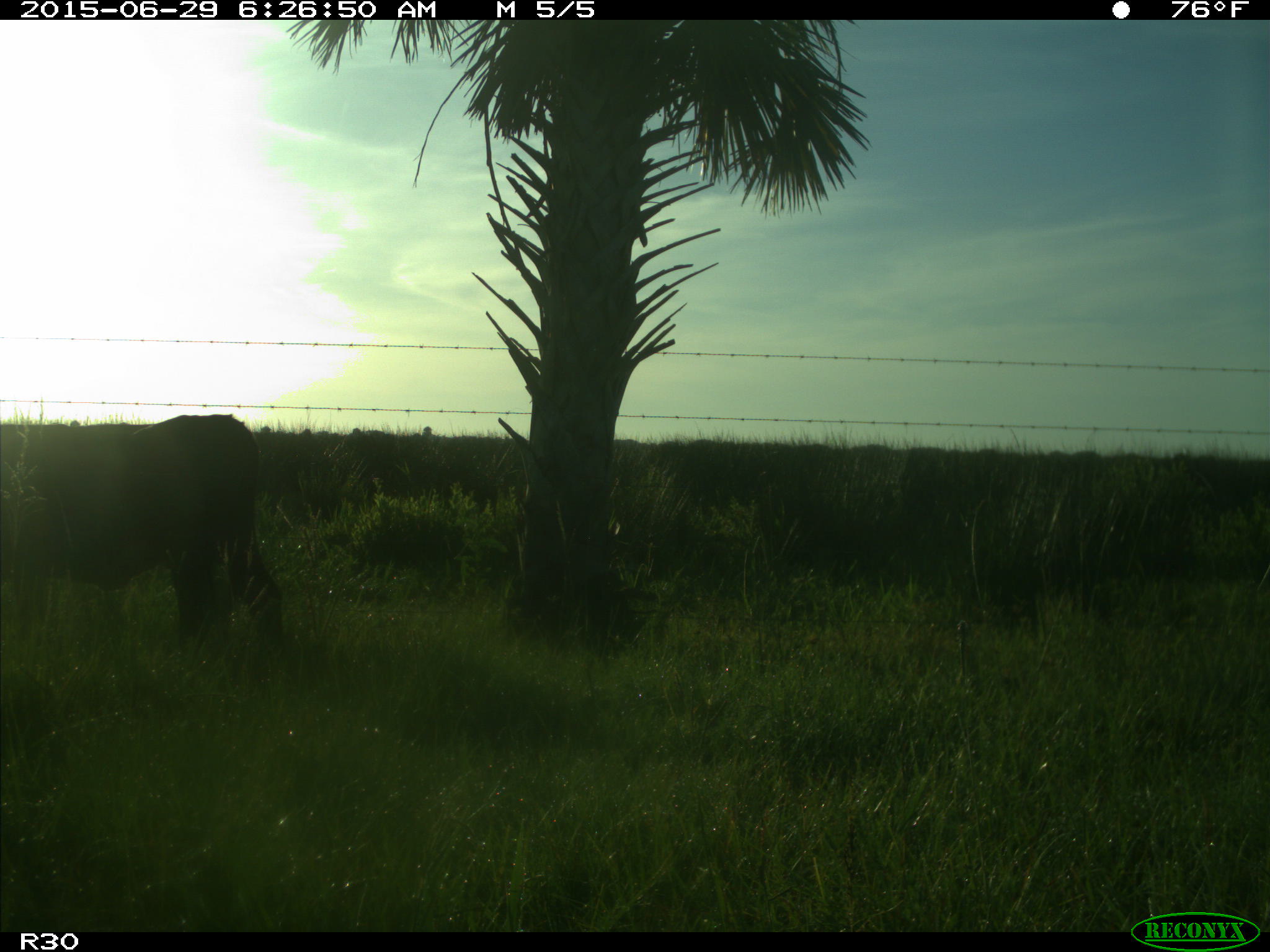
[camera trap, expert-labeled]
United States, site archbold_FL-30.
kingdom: Animalia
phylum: Chordata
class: Mammalia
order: Artiodactyla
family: Bovidae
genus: Bos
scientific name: Bos taurus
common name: domestic cow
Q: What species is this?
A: Bos taurus (domestic cow).